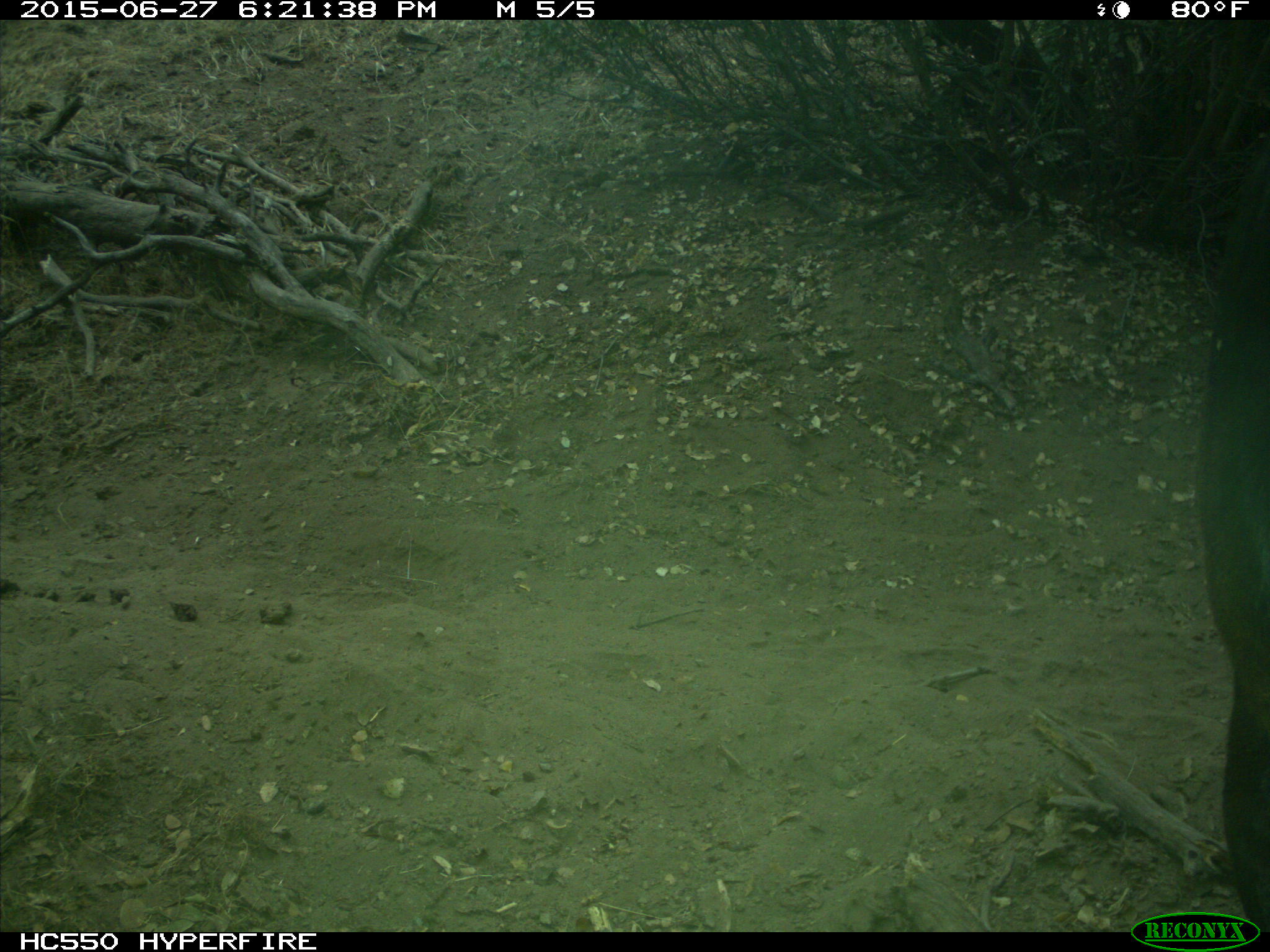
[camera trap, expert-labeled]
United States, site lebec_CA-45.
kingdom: Animalia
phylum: Chordata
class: Mammalia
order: Artiodactyla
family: Bovidae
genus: Bos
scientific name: Bos taurus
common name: domestic cow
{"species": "Bos taurus (domestic cow)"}